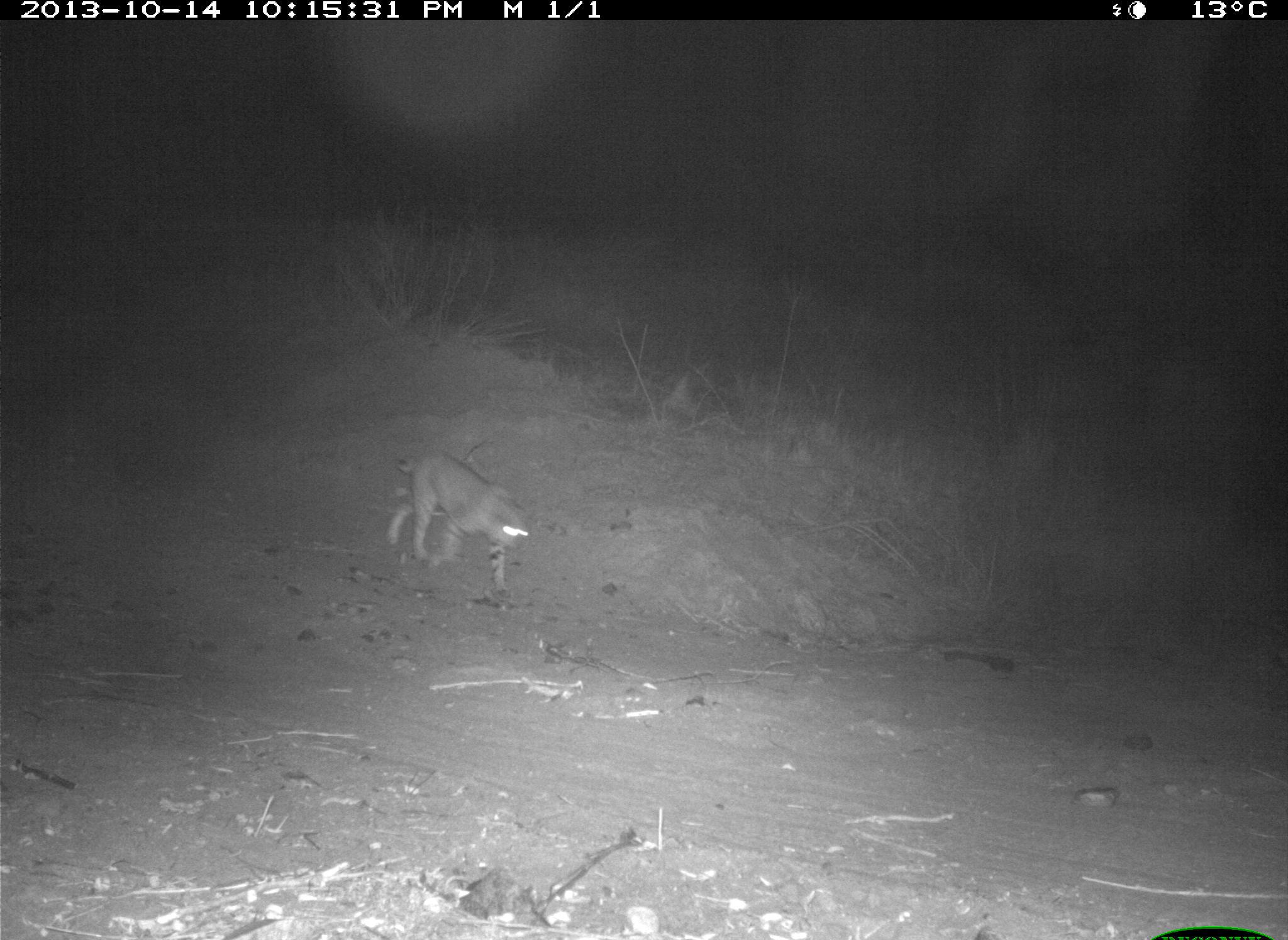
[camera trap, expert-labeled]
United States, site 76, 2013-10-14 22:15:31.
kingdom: Animalia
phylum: Chordata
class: Mammalia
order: Carnivora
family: Felidae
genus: Lynx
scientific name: Lynx rufus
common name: bobcat